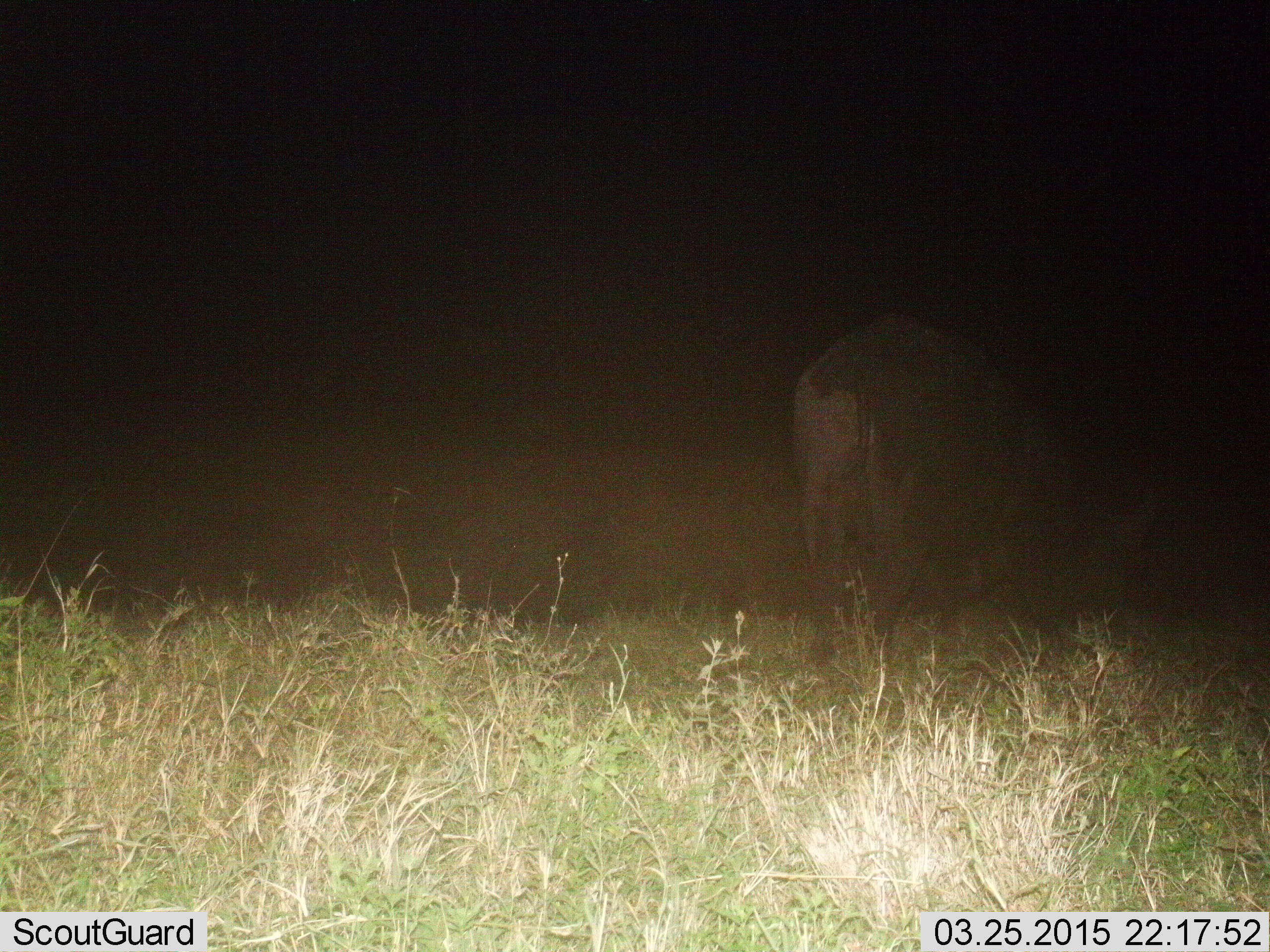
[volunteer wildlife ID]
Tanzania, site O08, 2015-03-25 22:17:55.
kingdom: Animalia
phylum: Chordata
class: Mammalia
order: Artiodactyla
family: Bovidae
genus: Syncerus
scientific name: Syncerus caffer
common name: cape buffalo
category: buffalo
Buffalo (cape buffalo) (Syncerus caffer), count 1. Behavior (volunteer vote fractions): standing 33%, resting 0%, moving 0%, interacting 0%. Young present (vote fraction): 0%. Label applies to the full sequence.